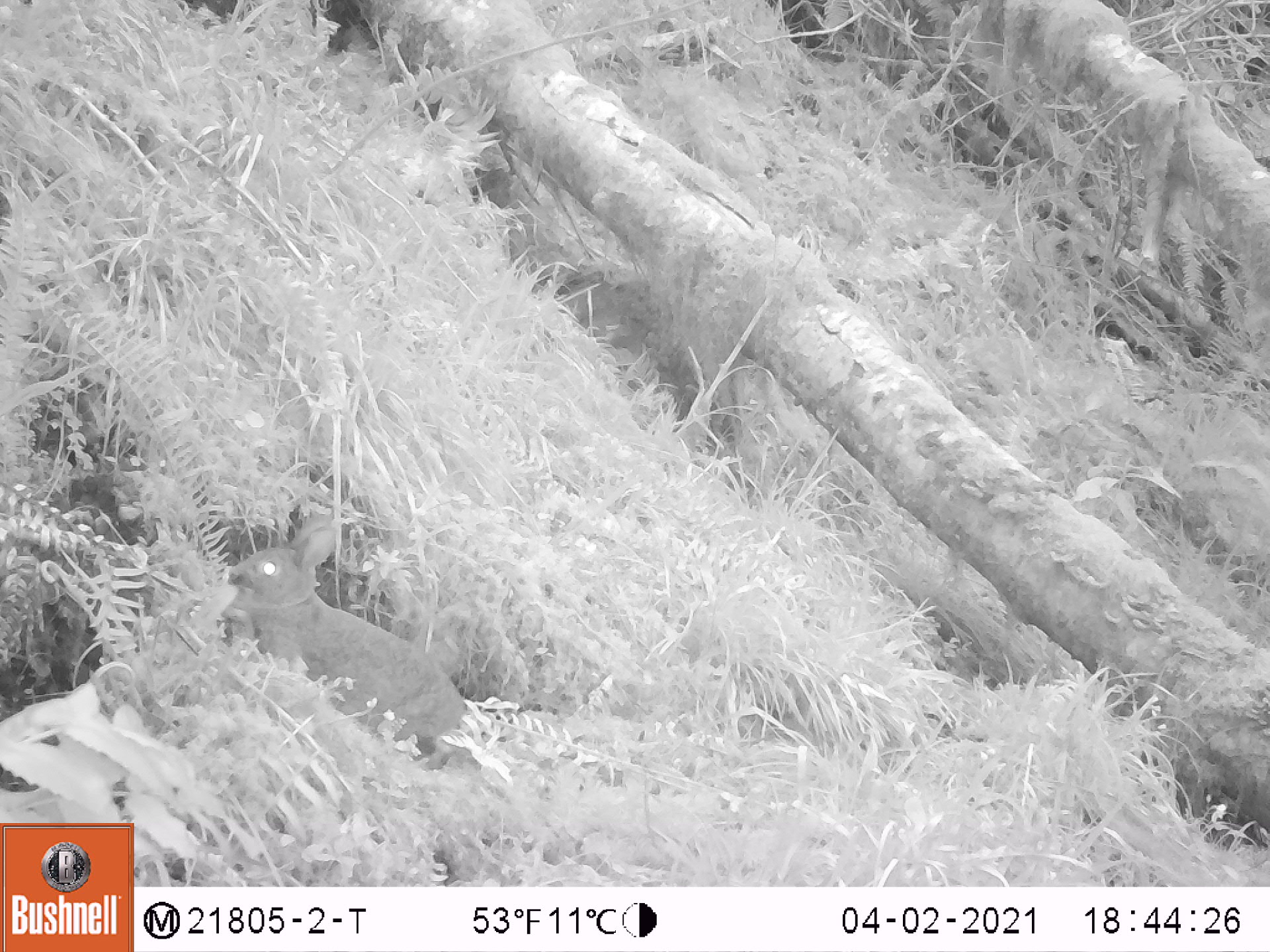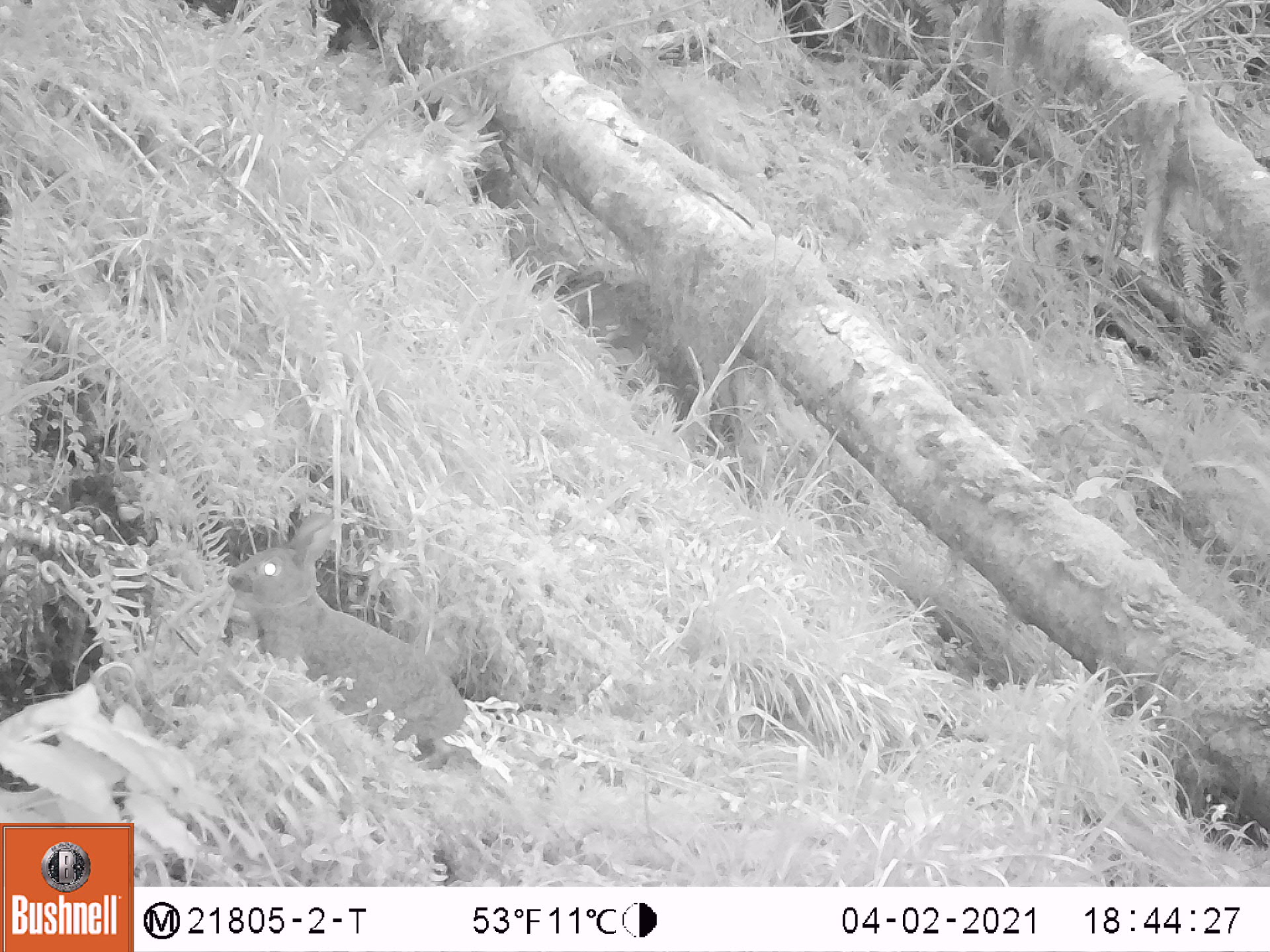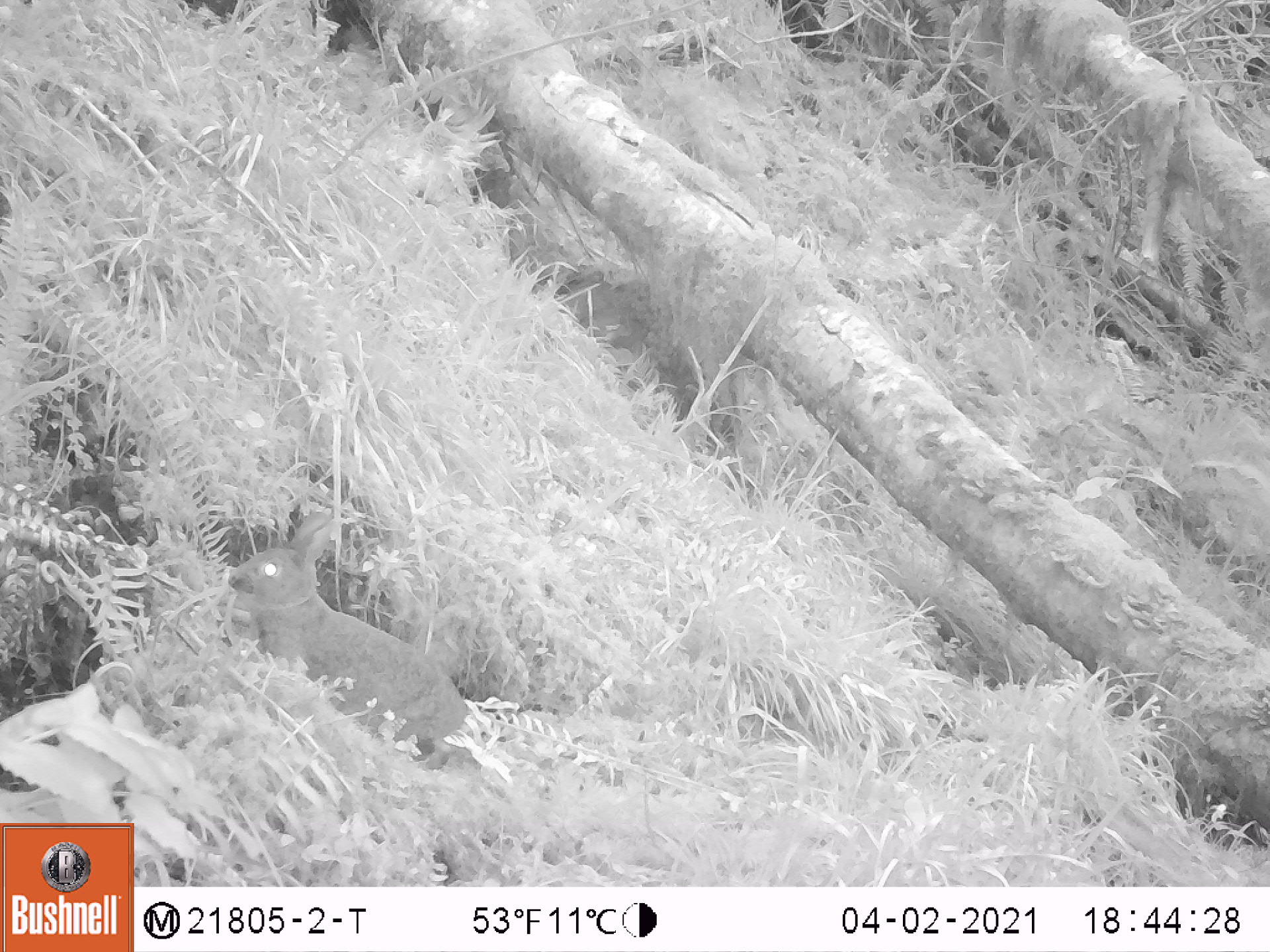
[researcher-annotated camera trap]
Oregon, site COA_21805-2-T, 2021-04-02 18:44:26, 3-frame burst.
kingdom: Animalia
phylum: Chordata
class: Mammalia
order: Lagomorpha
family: Leporidae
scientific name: Leporidae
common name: hares and rabbits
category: leporidae family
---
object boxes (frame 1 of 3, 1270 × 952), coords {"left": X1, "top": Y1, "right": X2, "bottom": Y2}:
leporidae family: {"left": 220, "top": 515, "right": 470, "bottom": 757}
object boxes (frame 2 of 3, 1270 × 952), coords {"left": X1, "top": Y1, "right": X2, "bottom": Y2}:
leporidae family: {"left": 223, "top": 503, "right": 475, "bottom": 774}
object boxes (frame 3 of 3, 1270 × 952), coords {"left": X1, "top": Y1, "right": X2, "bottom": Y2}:
leporidae family: {"left": 219, "top": 502, "right": 470, "bottom": 754}